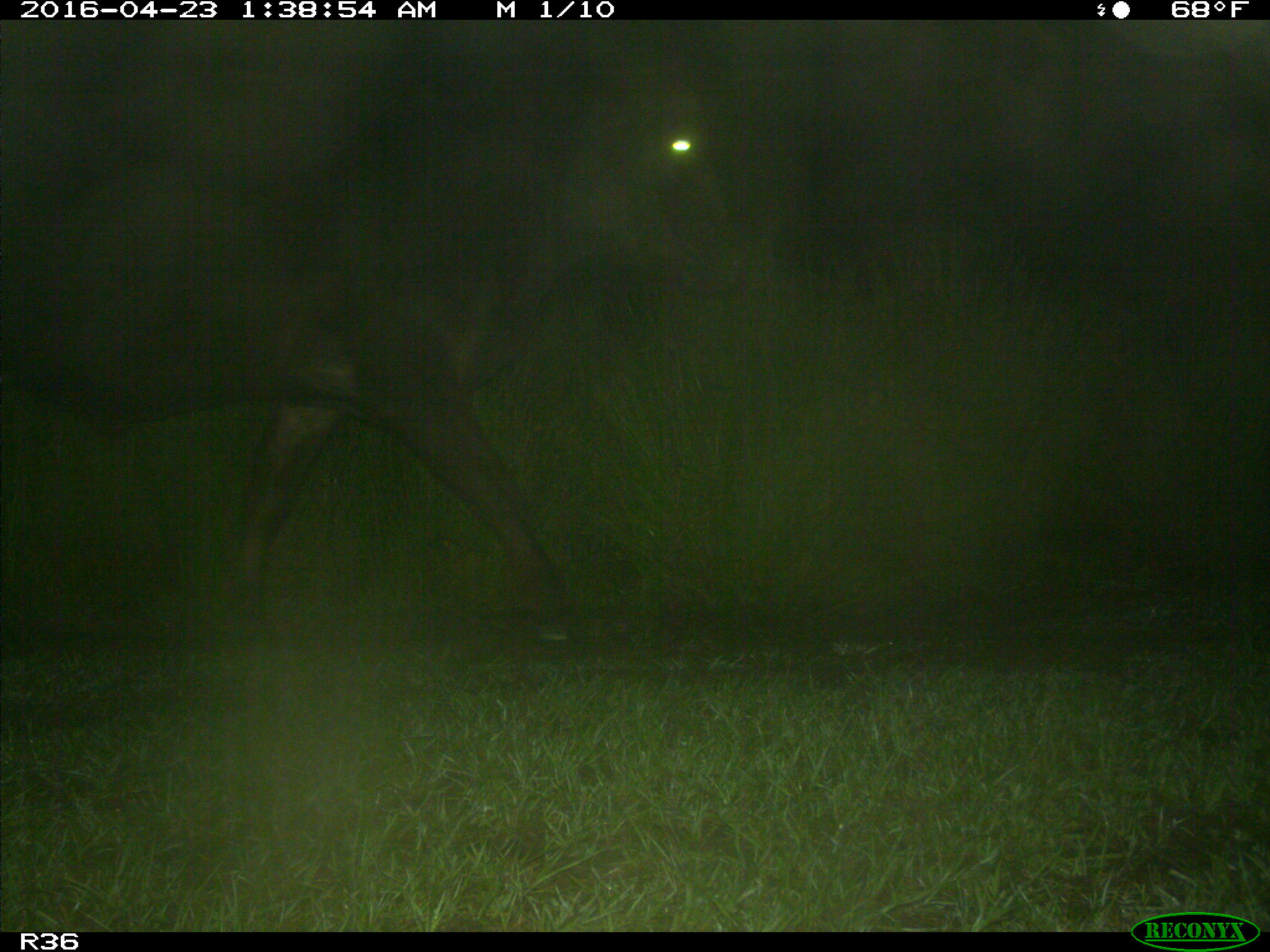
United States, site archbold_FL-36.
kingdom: Animalia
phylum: Chordata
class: Mammalia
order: Artiodactyla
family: Bovidae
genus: Bos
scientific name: Bos taurus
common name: domestic cow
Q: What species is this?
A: Bos taurus (domestic cow).